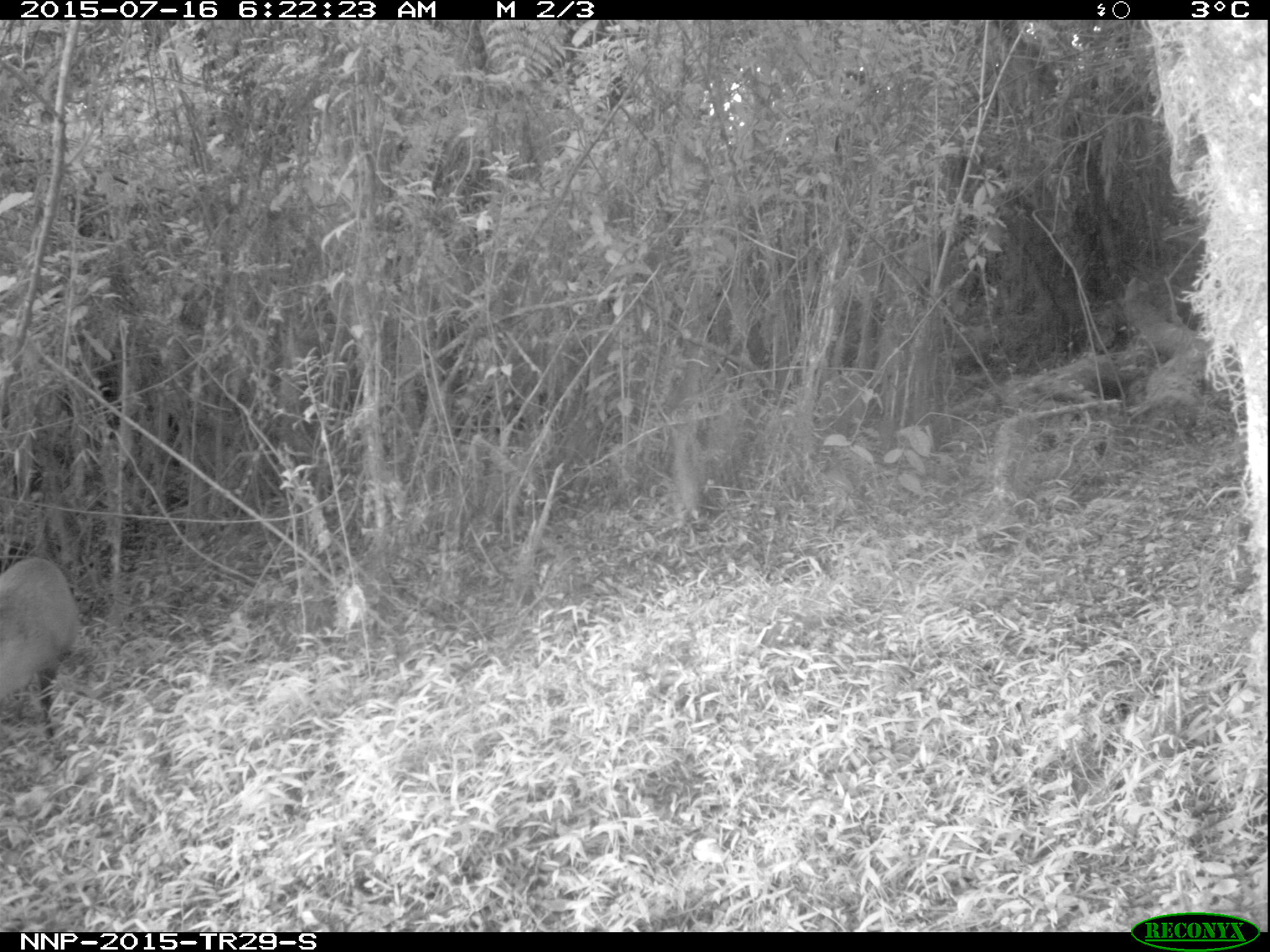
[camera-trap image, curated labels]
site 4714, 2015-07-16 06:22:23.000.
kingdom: Animalia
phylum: Chordata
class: Mammalia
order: Artiodactyla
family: Bovidae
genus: Cephalophus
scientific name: Cephalophus nigrifrons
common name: black-fronted duiker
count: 1